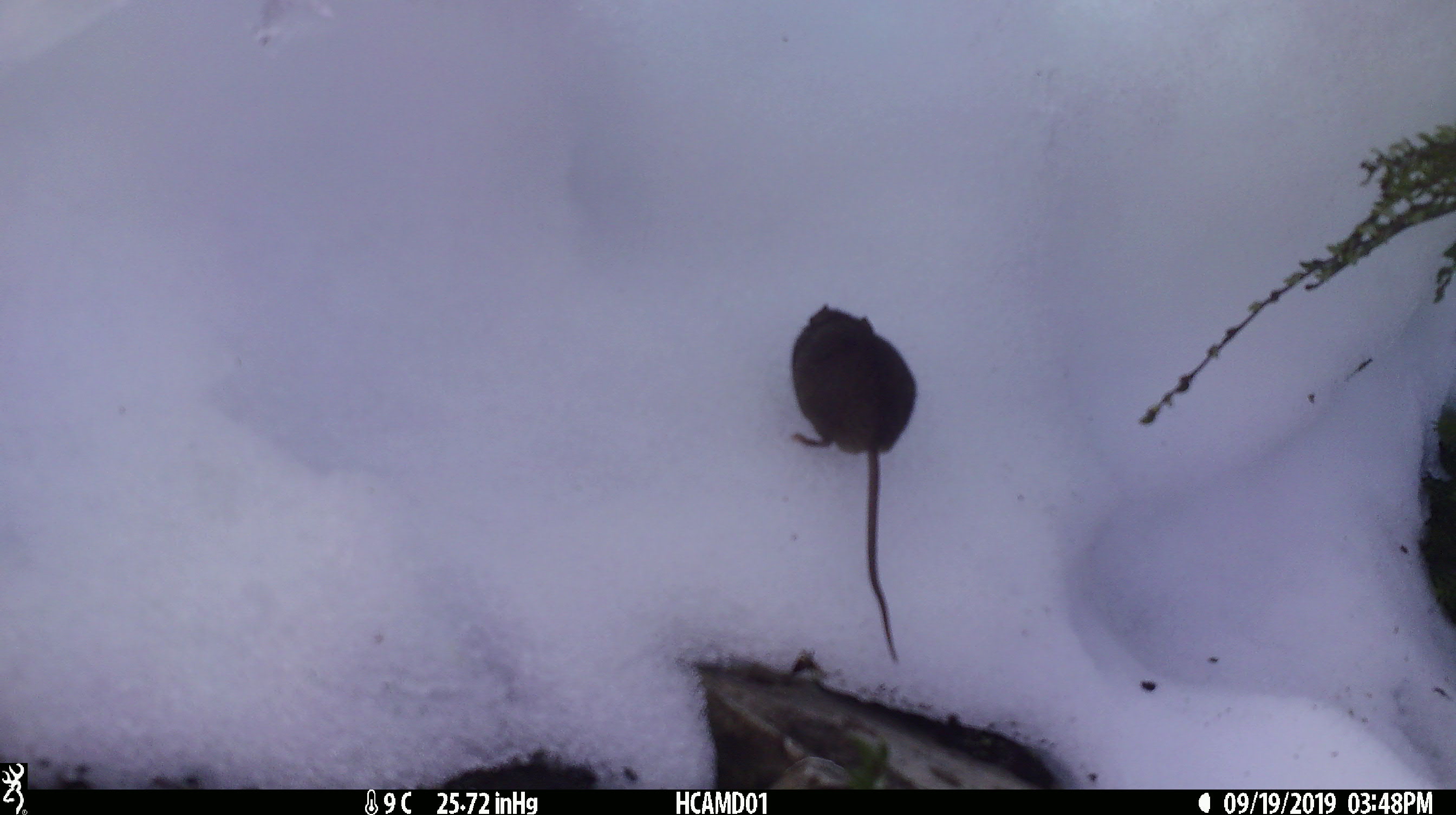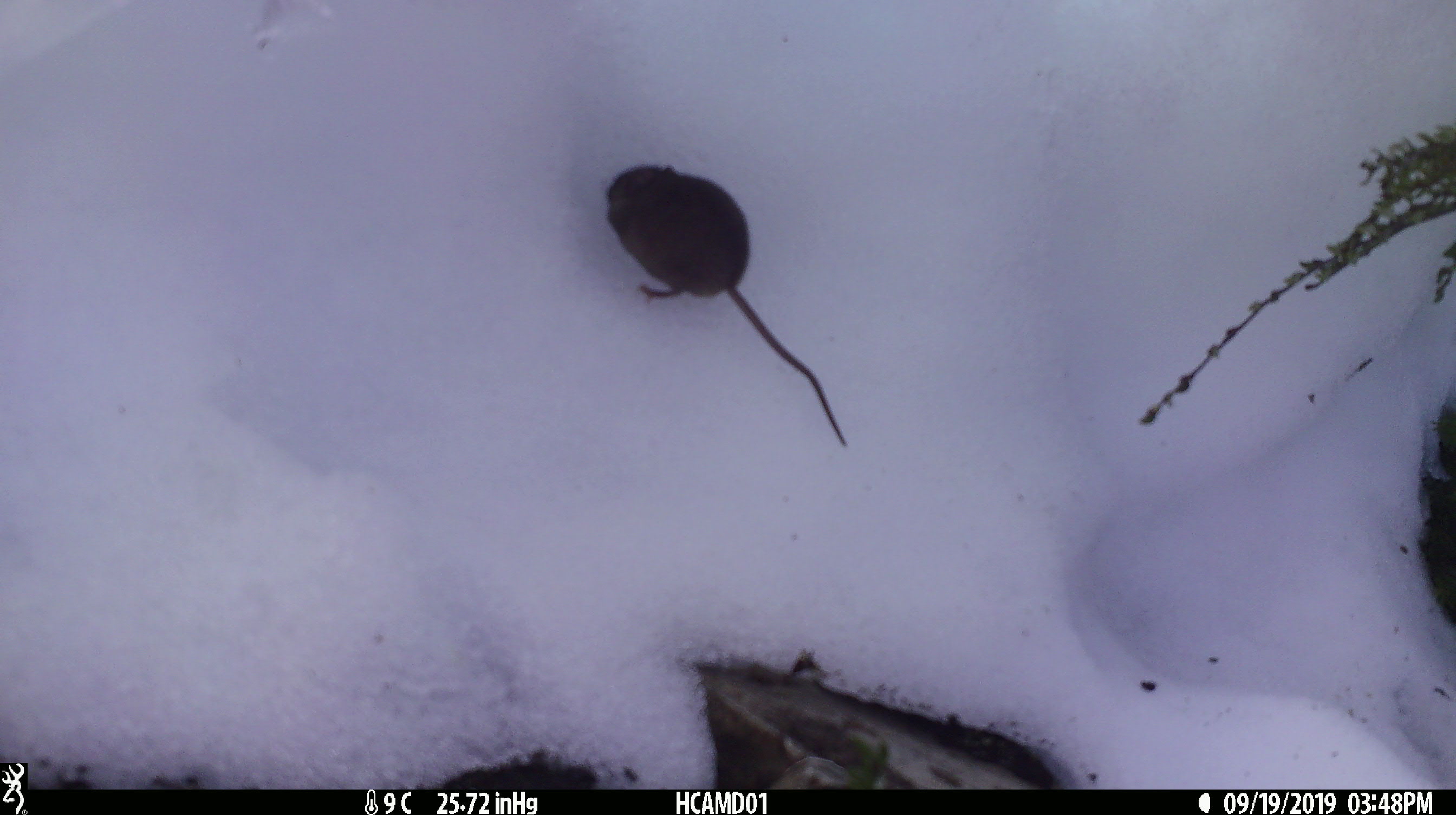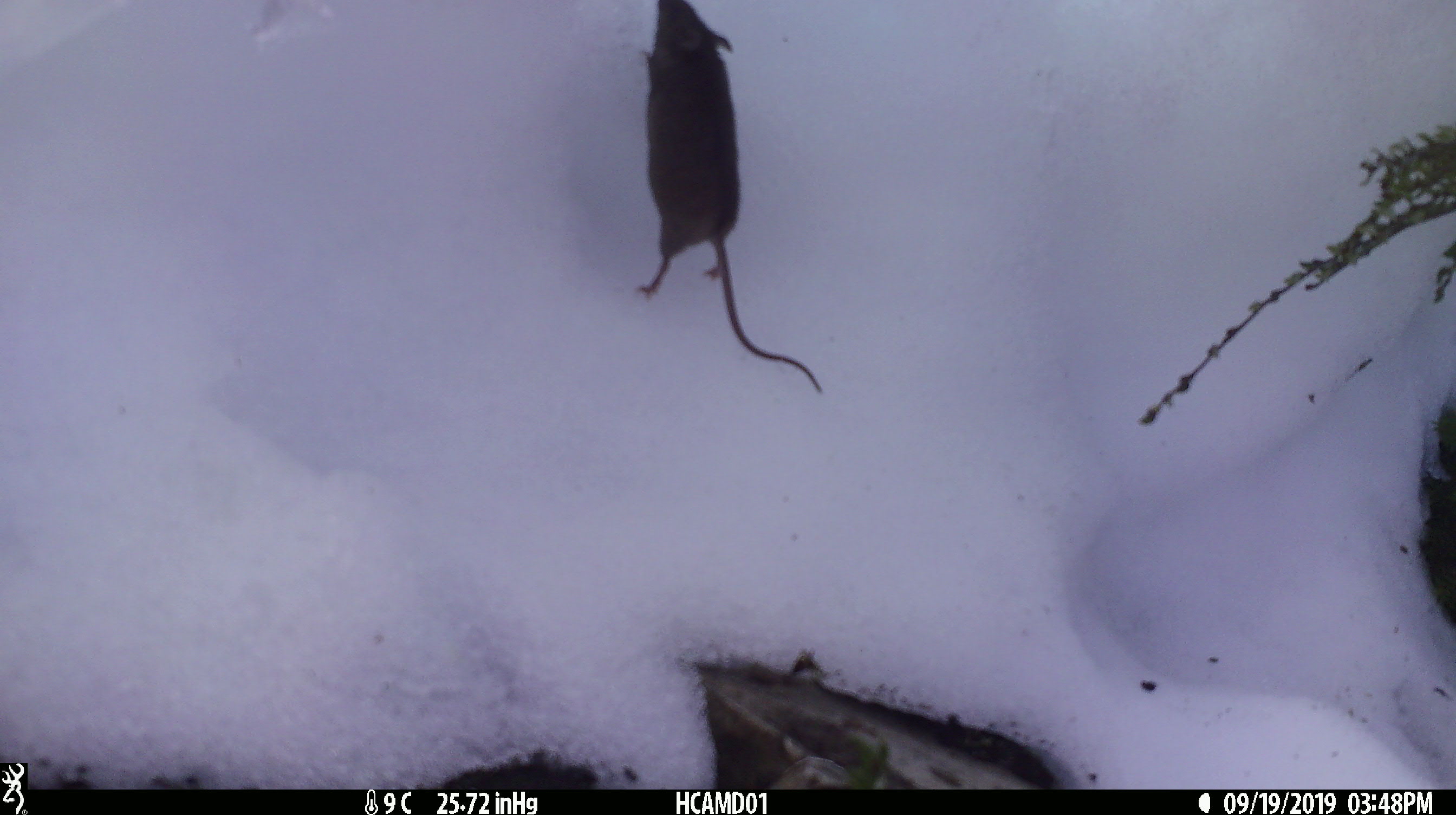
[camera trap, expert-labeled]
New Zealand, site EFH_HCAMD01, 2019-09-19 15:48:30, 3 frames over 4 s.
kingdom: Animalia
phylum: Chordata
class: Mammalia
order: Rodentia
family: Muridae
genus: Mus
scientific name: Mus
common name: mouse